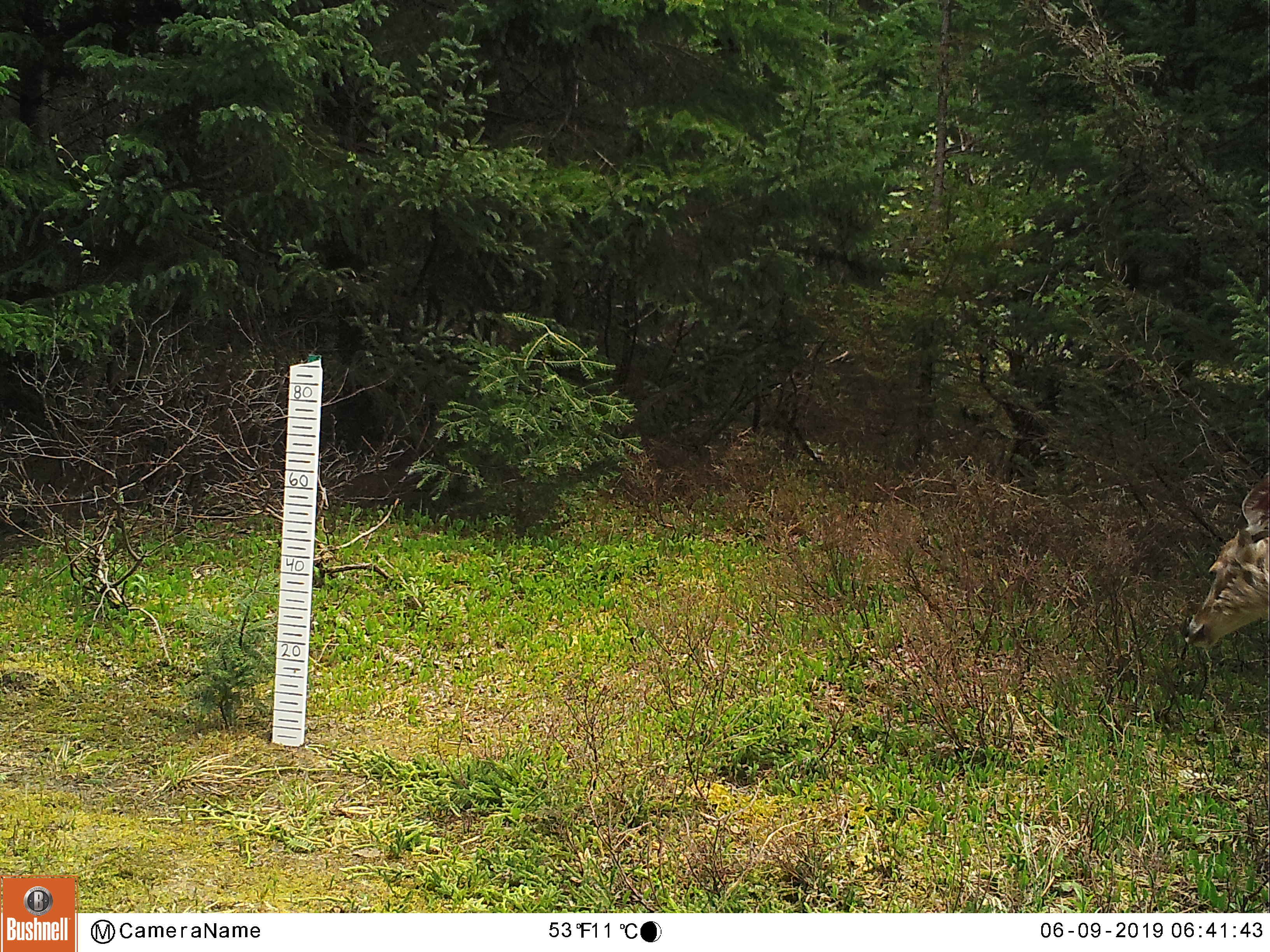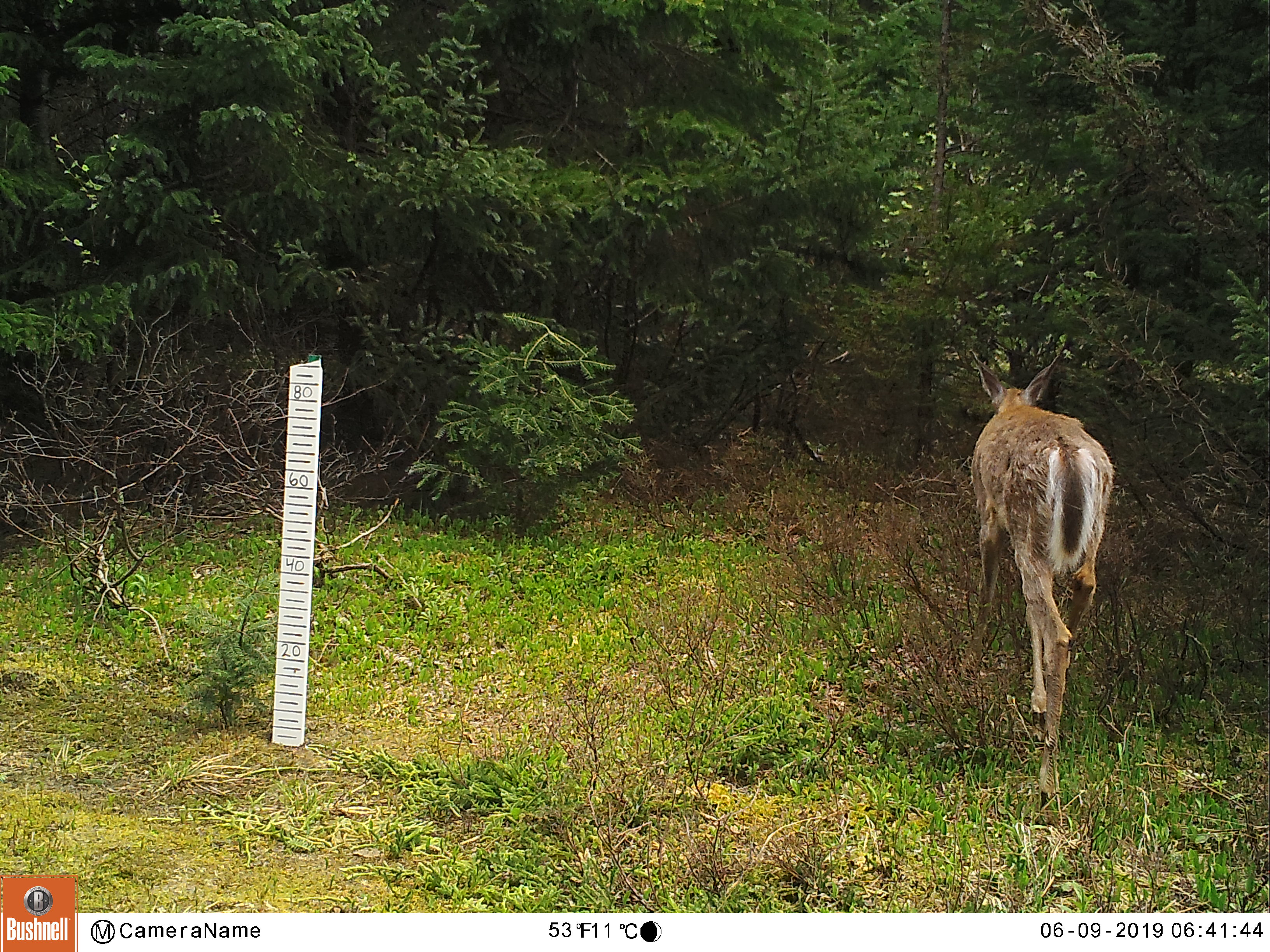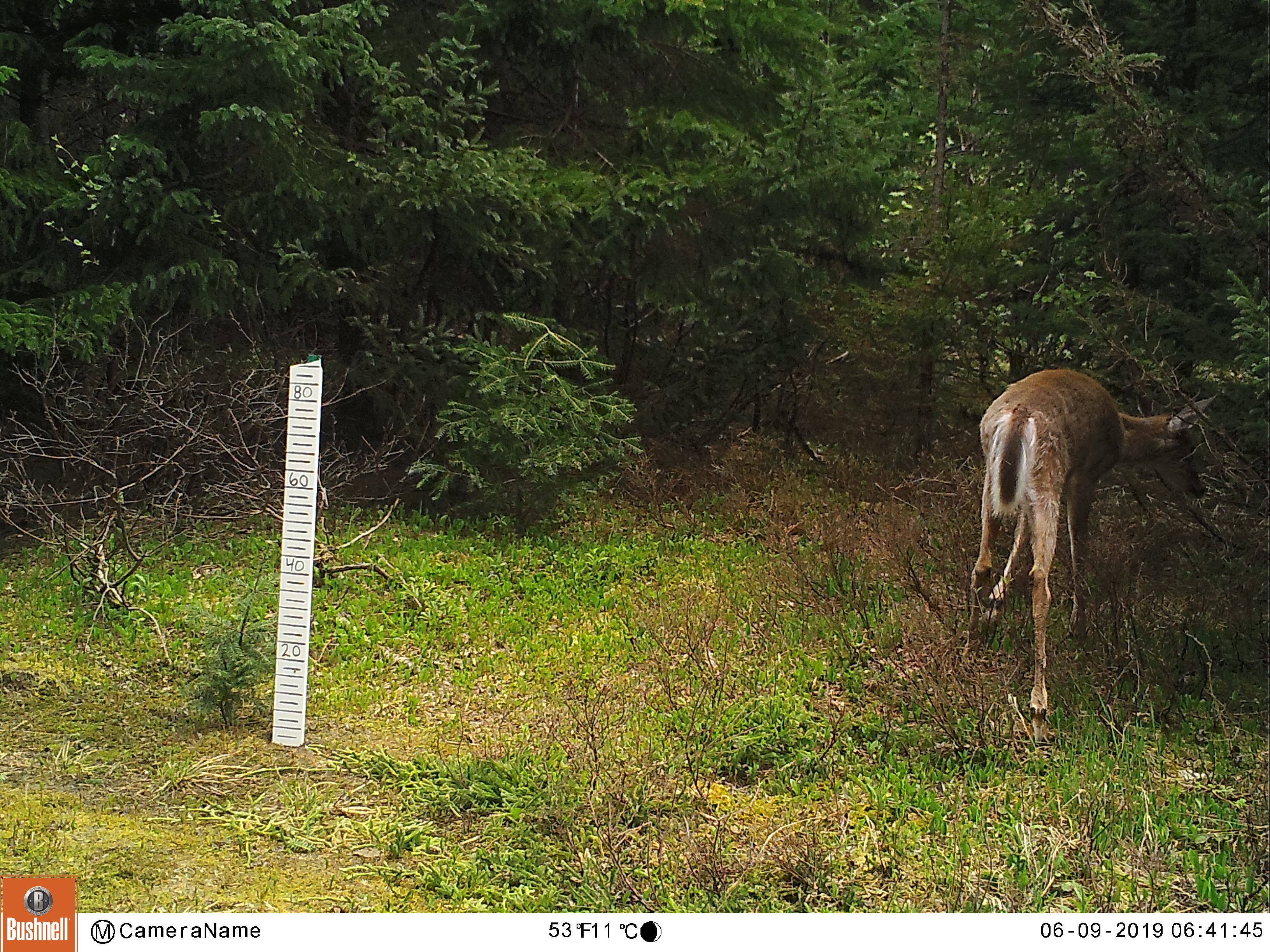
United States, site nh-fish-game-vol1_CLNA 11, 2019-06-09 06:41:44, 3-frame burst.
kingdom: Animalia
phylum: Chordata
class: Mammalia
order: Artiodactyla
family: Cervidae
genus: Odocoileus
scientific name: Odocoileus virginianus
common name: white-tailed deer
White-tailed deer (Odocoileus virginianus).